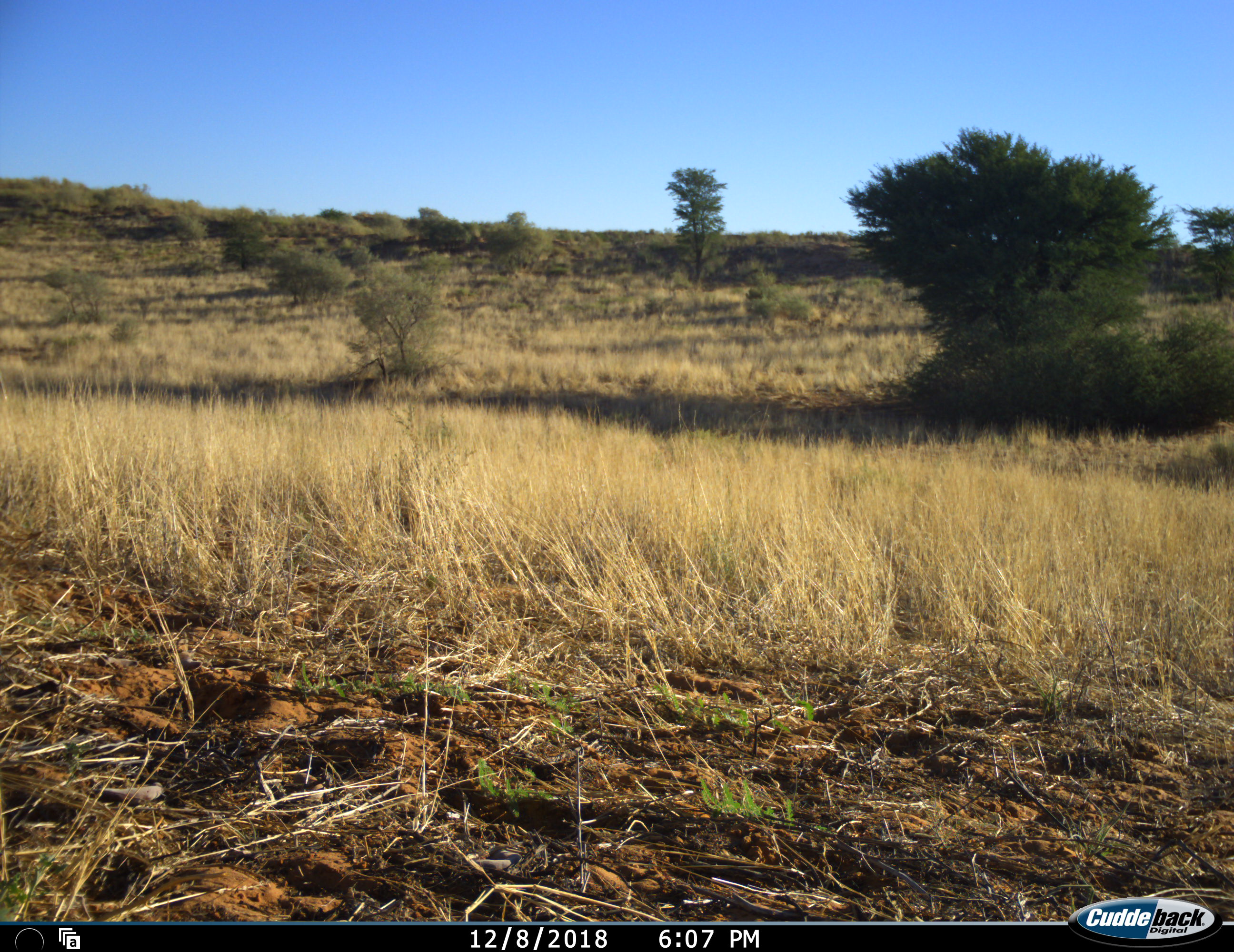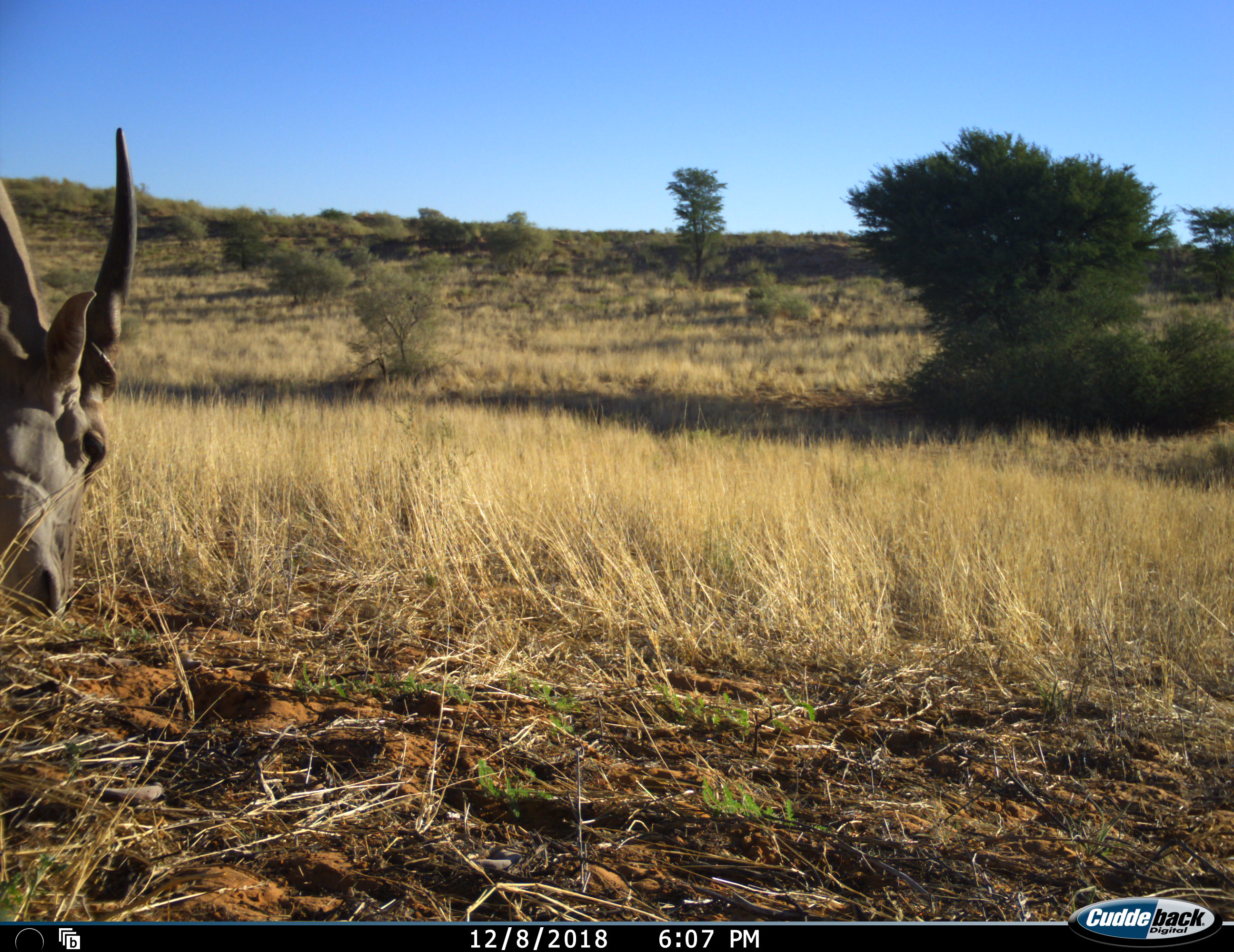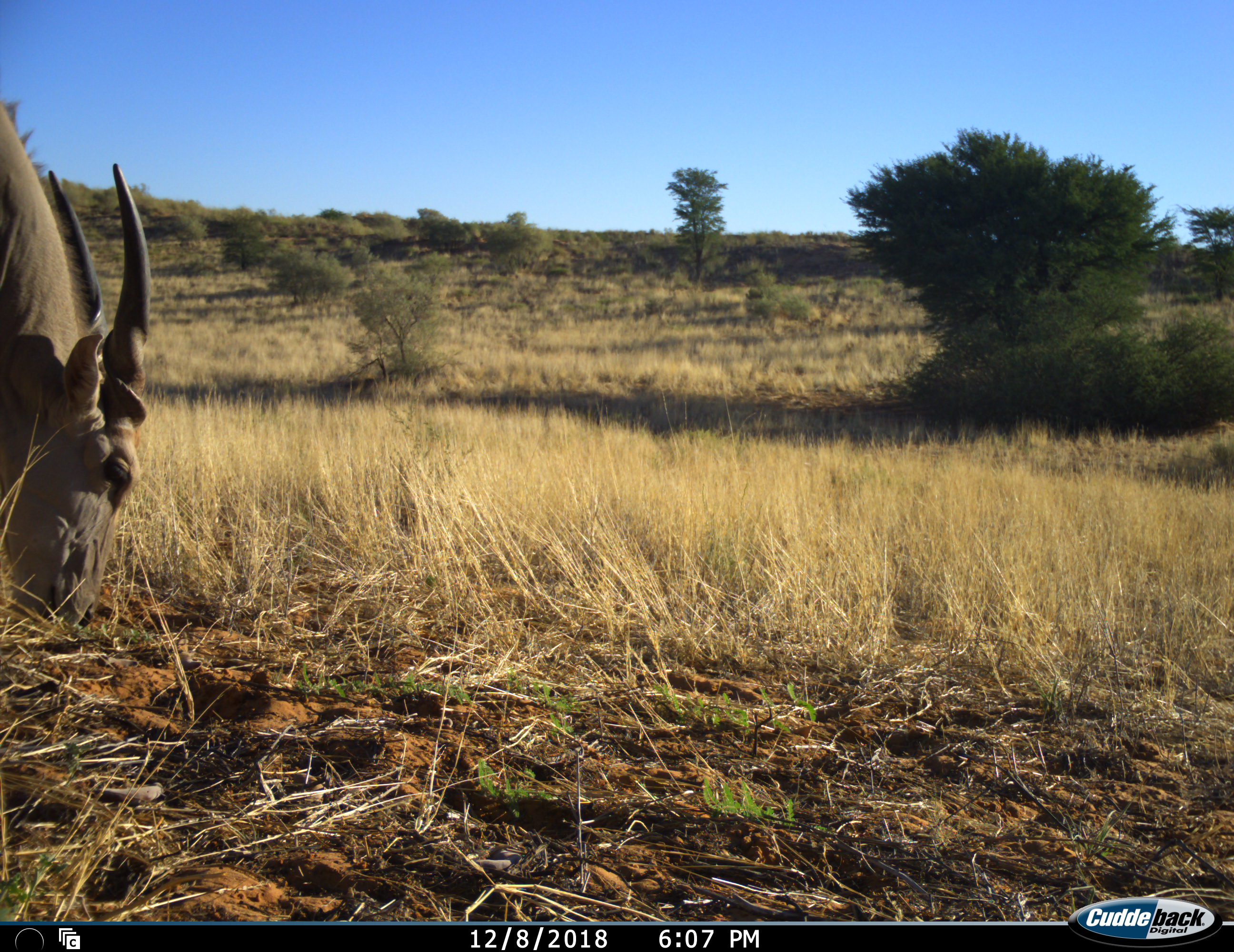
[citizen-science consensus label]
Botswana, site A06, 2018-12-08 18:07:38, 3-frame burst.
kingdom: Animalia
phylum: Chordata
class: Mammalia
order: Artiodactyla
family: Bovidae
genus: Tragelaphus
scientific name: Tragelaphus oryx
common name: eland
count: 1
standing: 10%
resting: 0%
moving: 10%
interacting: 0%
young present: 0%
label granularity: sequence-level